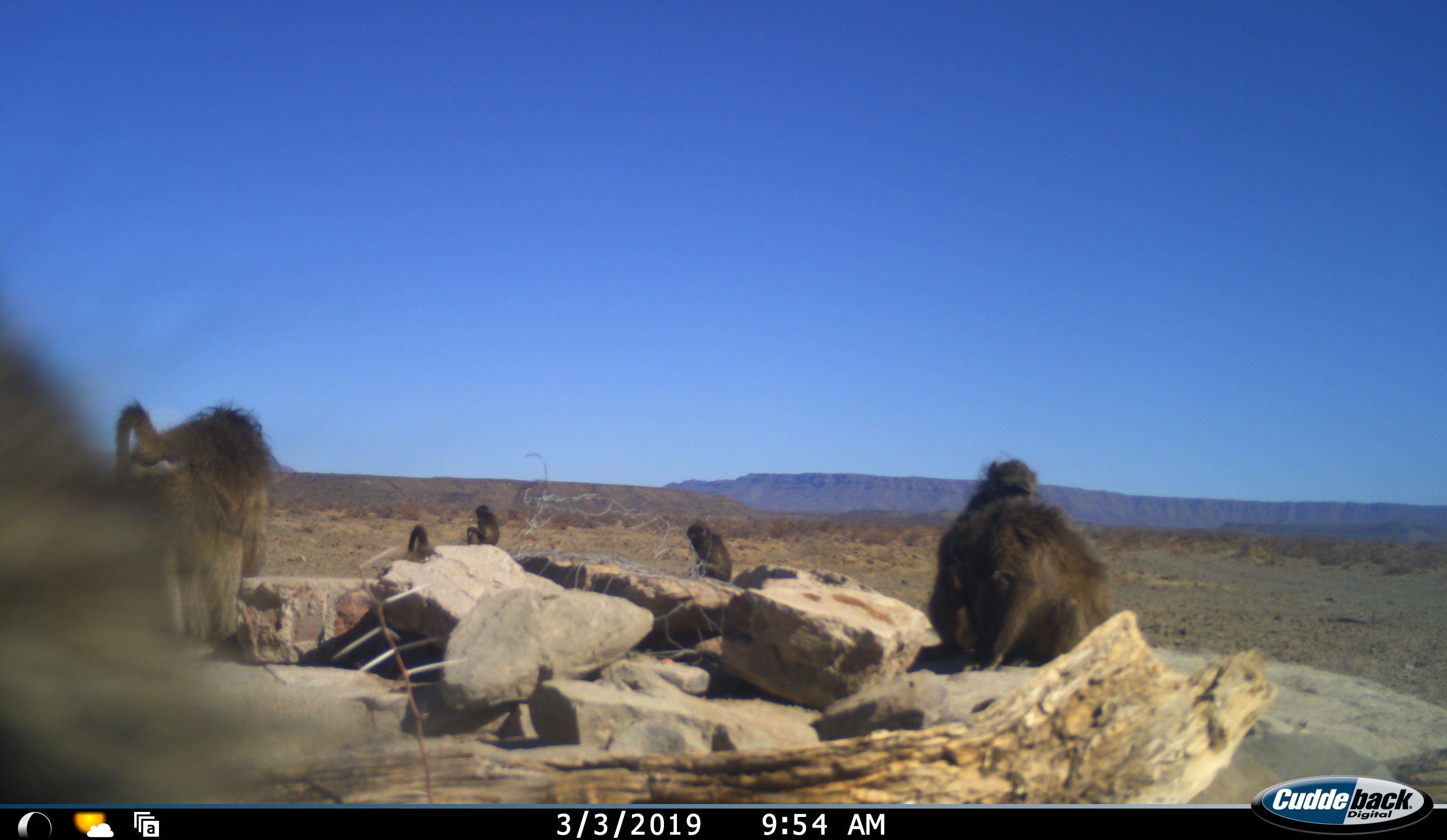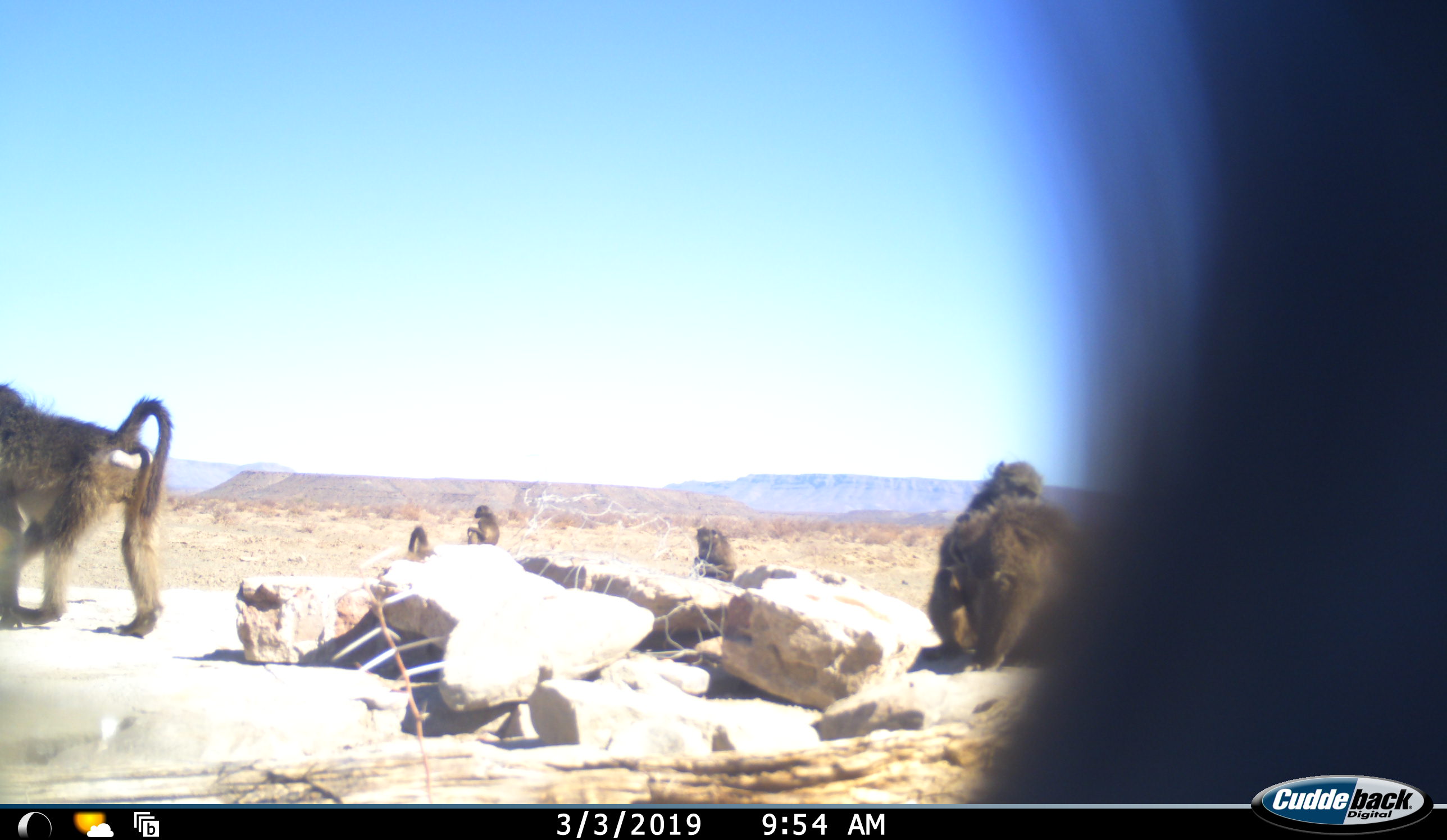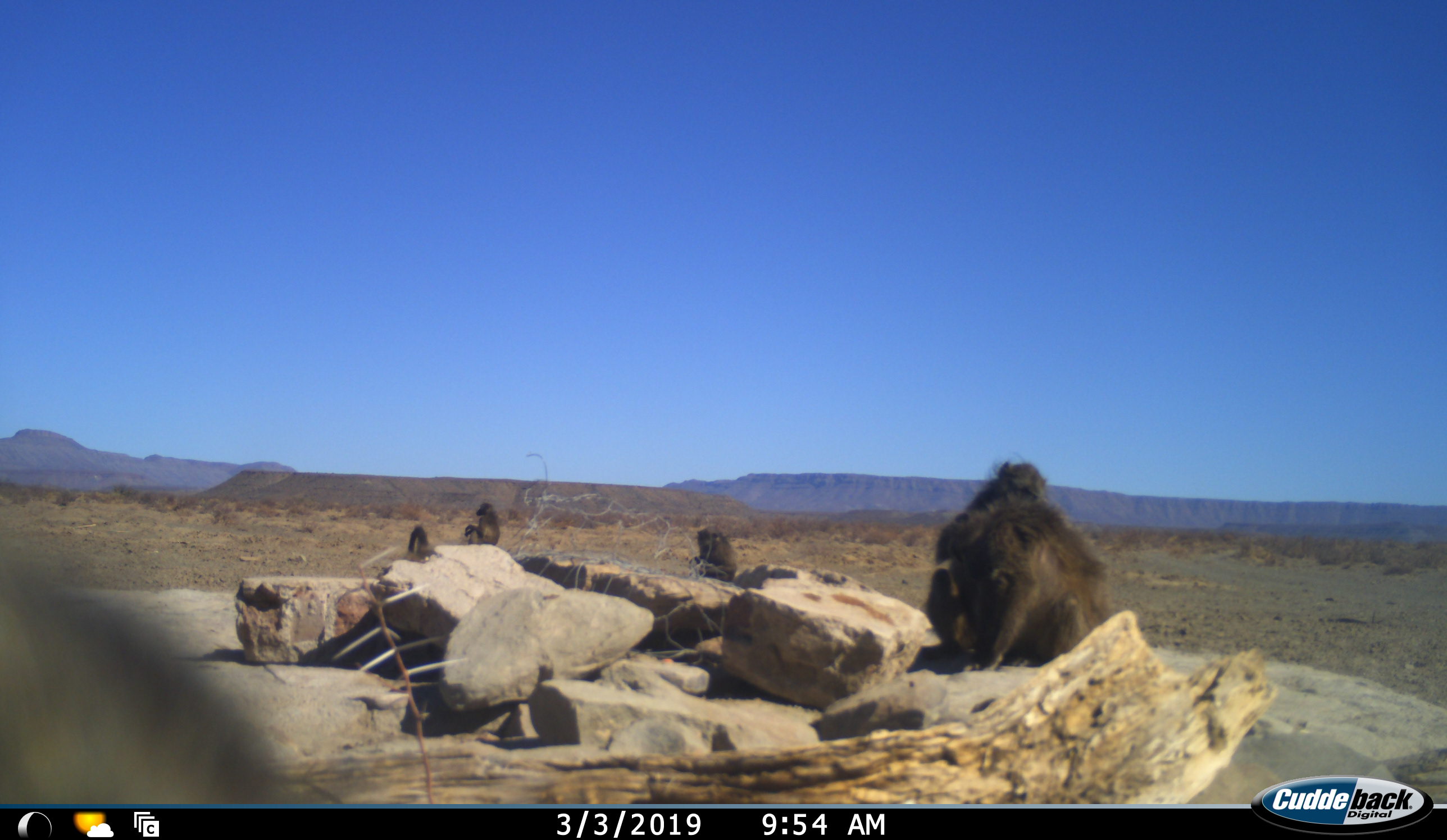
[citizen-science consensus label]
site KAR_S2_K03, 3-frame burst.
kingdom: Animalia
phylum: Chordata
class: Mammalia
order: Primates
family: Cercopithecidae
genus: Papio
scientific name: Papio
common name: baboon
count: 7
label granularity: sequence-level